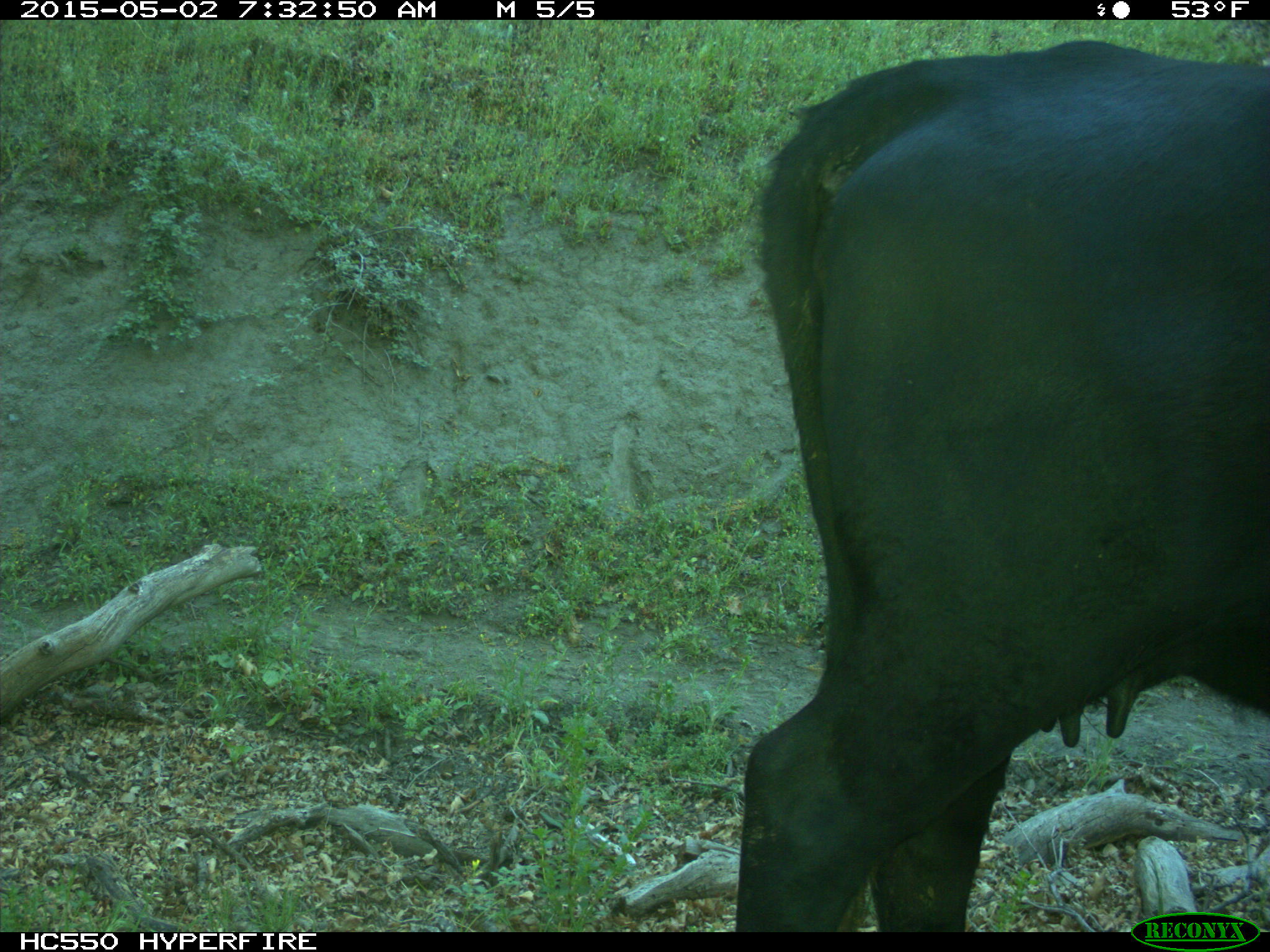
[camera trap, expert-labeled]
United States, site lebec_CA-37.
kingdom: Animalia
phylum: Chordata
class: Mammalia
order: Artiodactyla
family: Bovidae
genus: Bos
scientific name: Bos taurus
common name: domestic cow